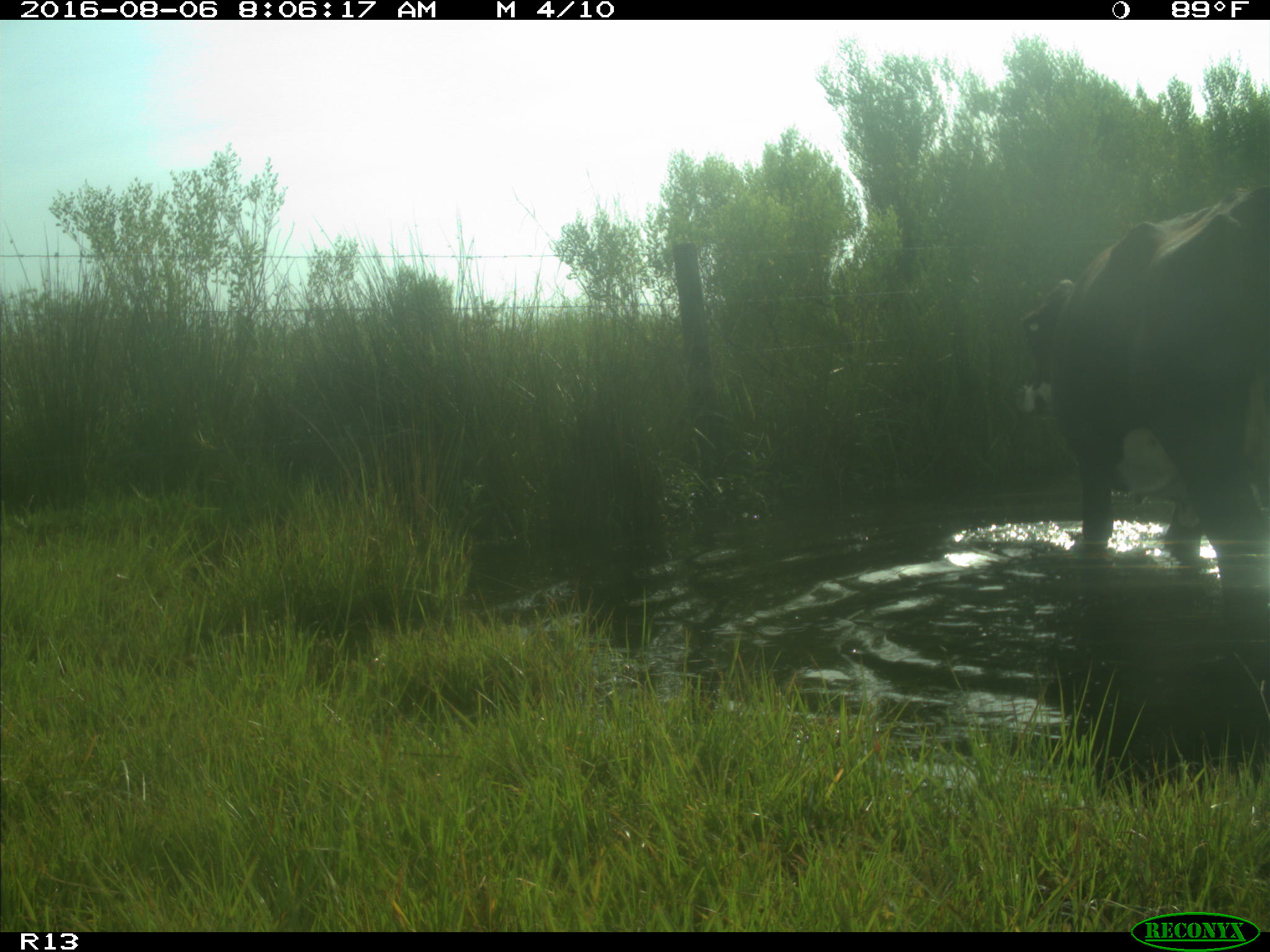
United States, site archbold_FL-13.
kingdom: Animalia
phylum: Chordata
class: Mammalia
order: Artiodactyla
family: Bovidae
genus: Bos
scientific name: Bos taurus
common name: domestic cow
Bos taurus (domestic cow).